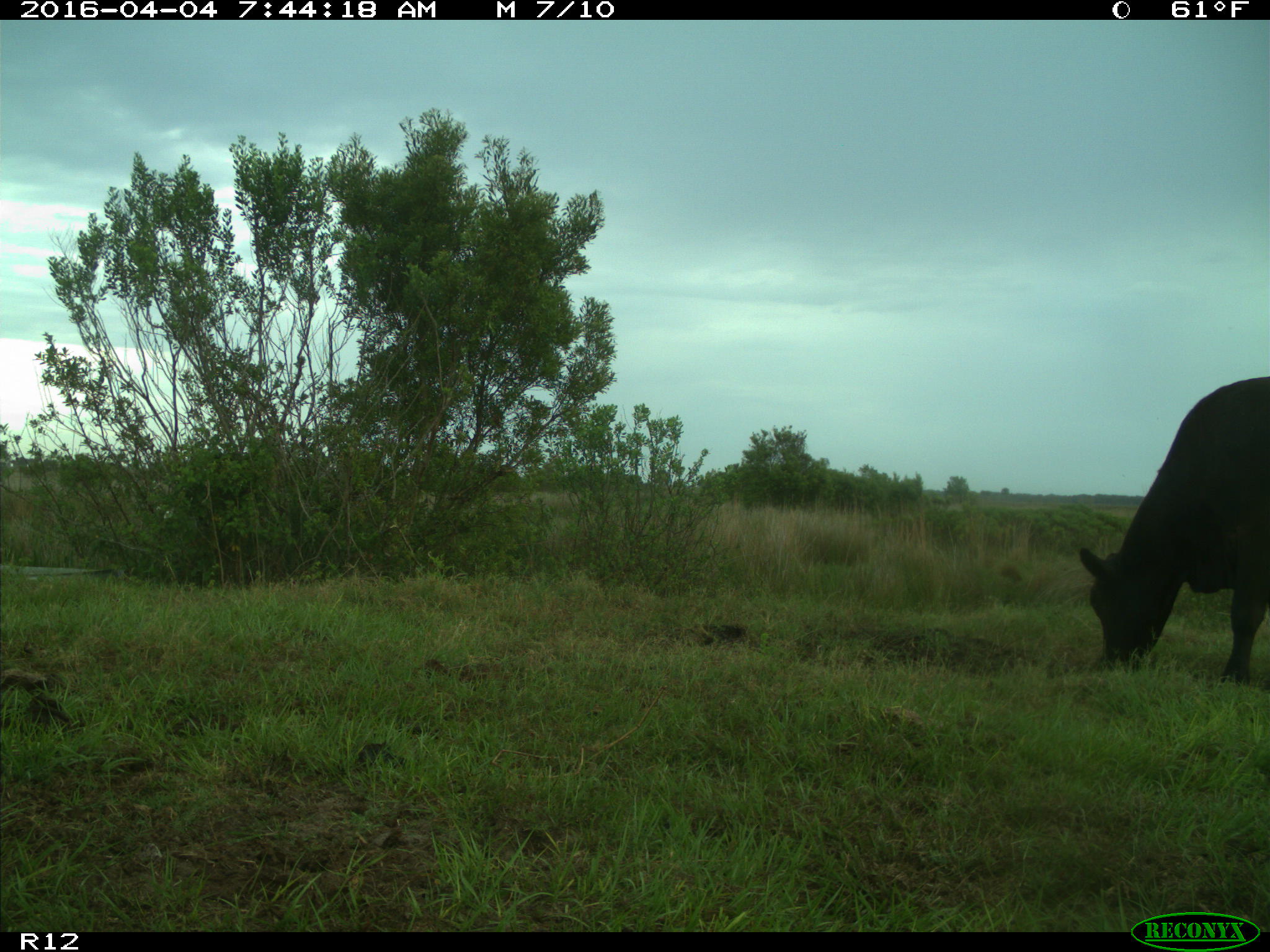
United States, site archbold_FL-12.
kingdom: Animalia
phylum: Chordata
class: Mammalia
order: Artiodactyla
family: Bovidae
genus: Bos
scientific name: Bos taurus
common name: domestic cow